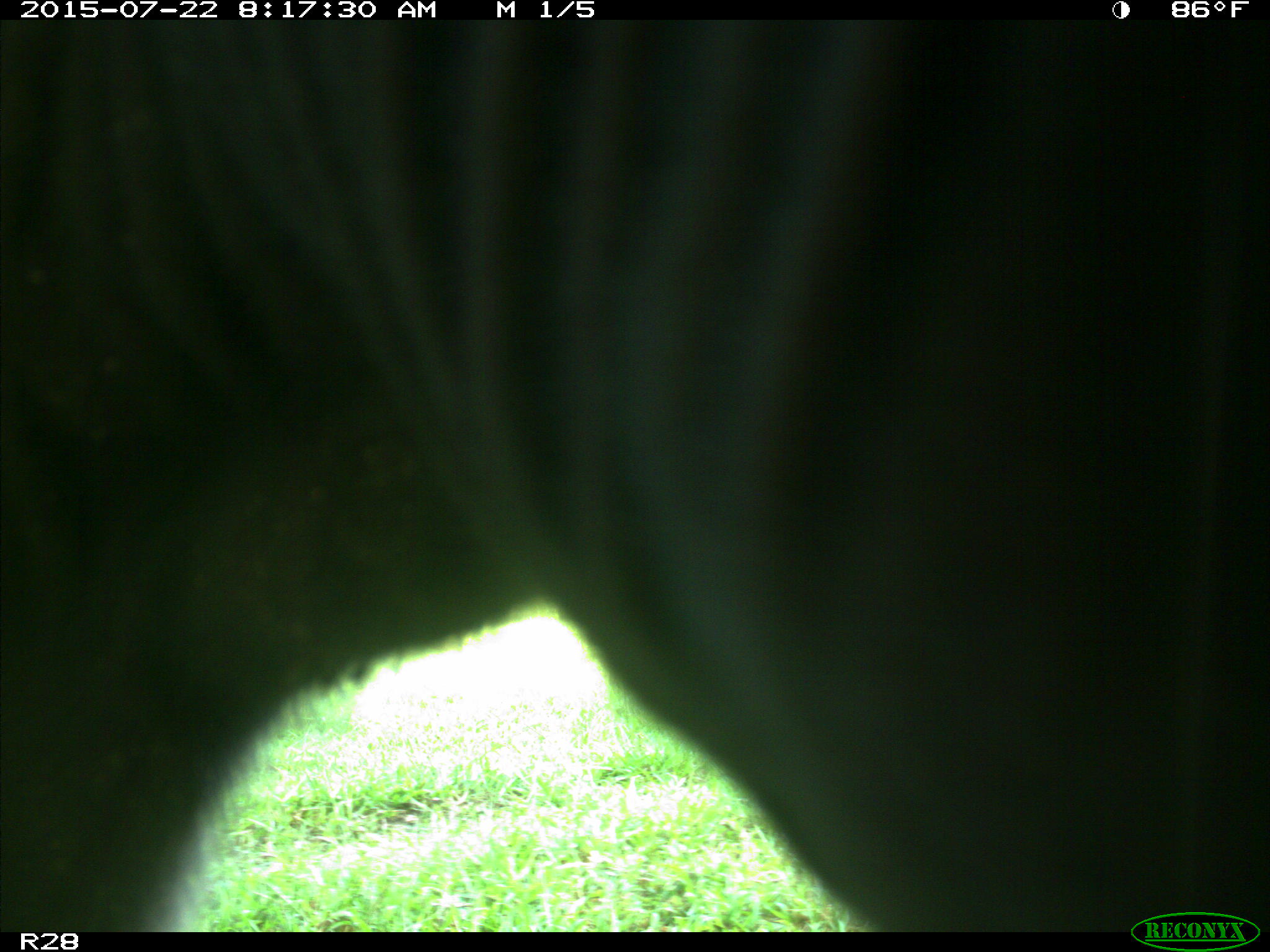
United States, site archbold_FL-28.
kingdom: Animalia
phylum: Chordata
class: Mammalia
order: Artiodactyla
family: Bovidae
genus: Bos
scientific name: Bos taurus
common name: domestic cow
Bos taurus (domestic cow).